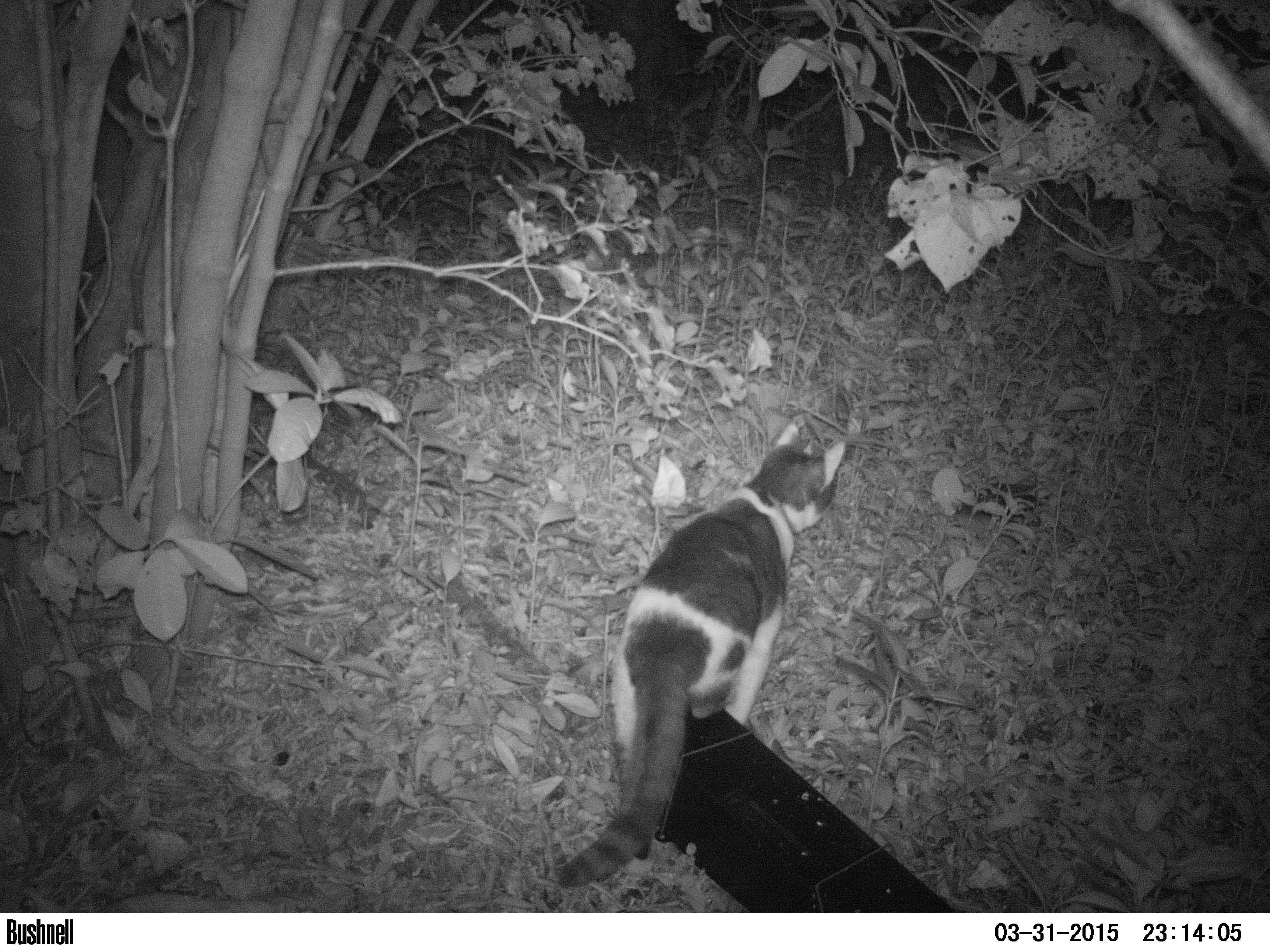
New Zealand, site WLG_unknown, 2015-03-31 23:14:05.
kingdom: Animalia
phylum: Chordata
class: Mammalia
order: Carnivora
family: Felidae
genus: Felis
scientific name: Felis catus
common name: domestic cat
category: cat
Cat (domestic cat) (Felis catus).